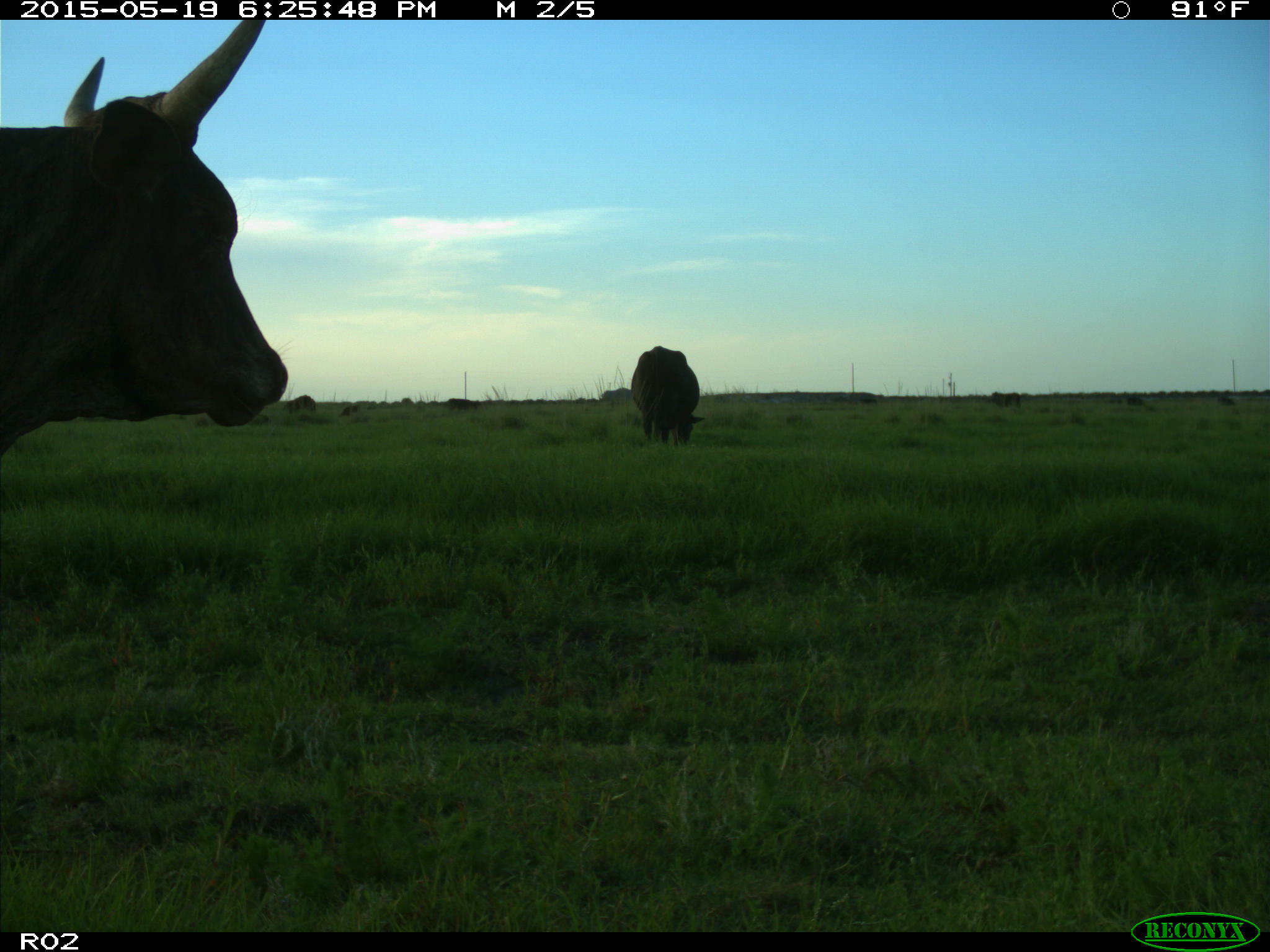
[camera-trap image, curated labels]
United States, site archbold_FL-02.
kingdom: Animalia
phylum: Chordata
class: Mammalia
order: Artiodactyla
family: Bovidae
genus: Bos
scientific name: Bos taurus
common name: domestic cow